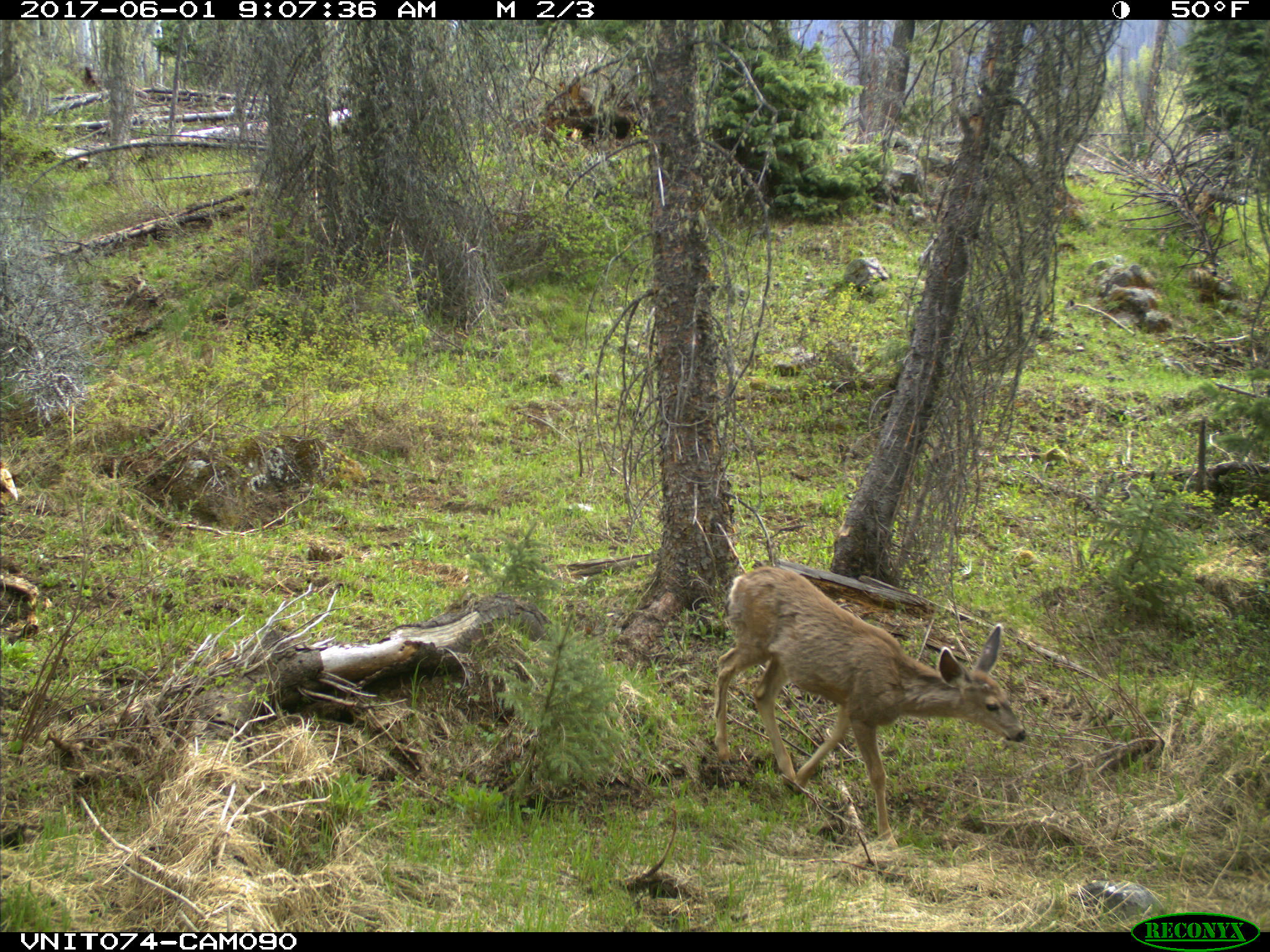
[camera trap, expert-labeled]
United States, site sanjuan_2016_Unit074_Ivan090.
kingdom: Animalia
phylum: Chordata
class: Mammalia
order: Artiodactyla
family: Cervidae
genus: Odocoileus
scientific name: Odocoileus hemionus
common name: mule deer